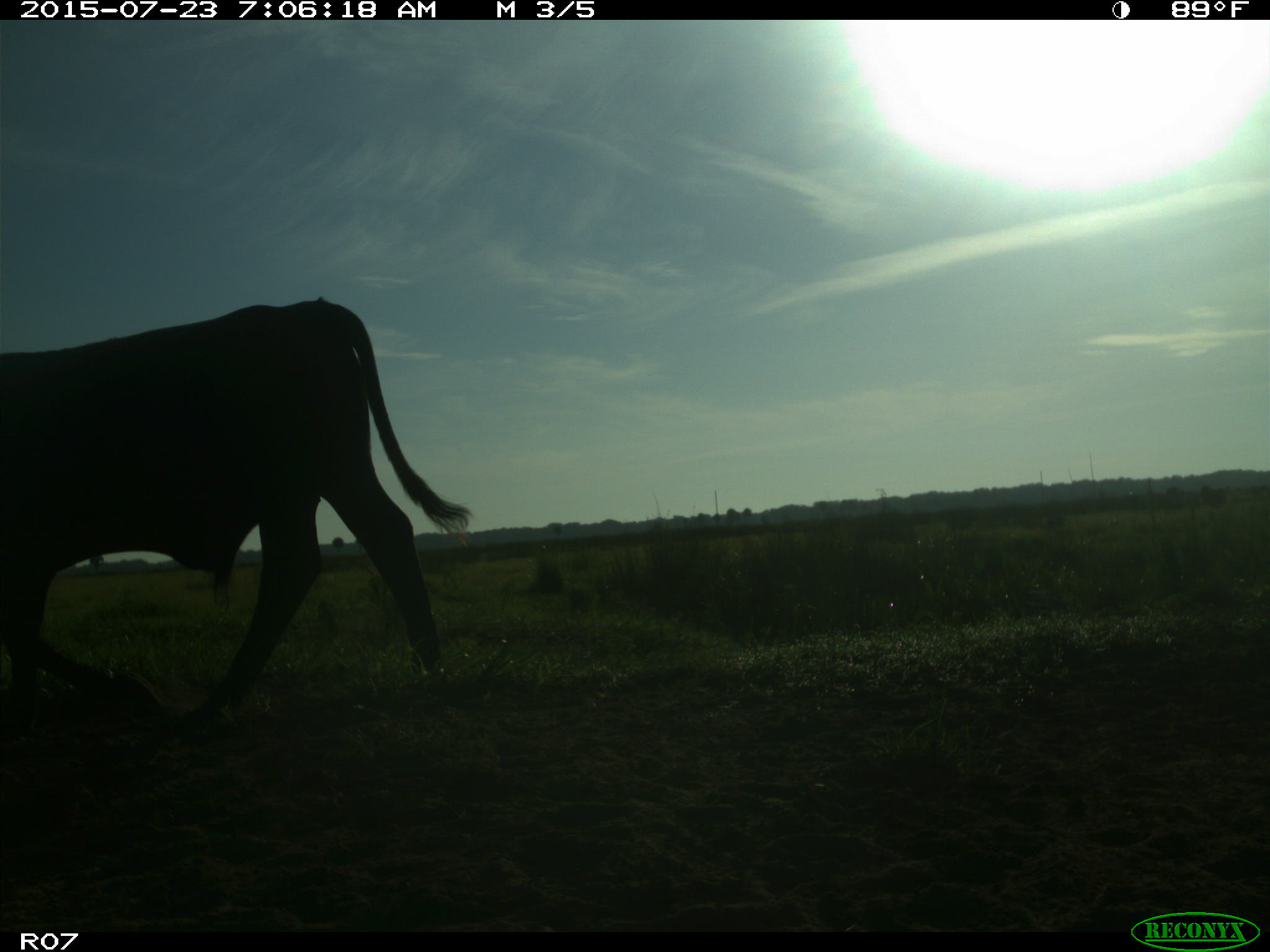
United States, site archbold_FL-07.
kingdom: Animalia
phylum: Chordata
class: Mammalia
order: Artiodactyla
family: Bovidae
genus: Bos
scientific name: Bos taurus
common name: domestic cow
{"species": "Bos taurus (domestic cow)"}